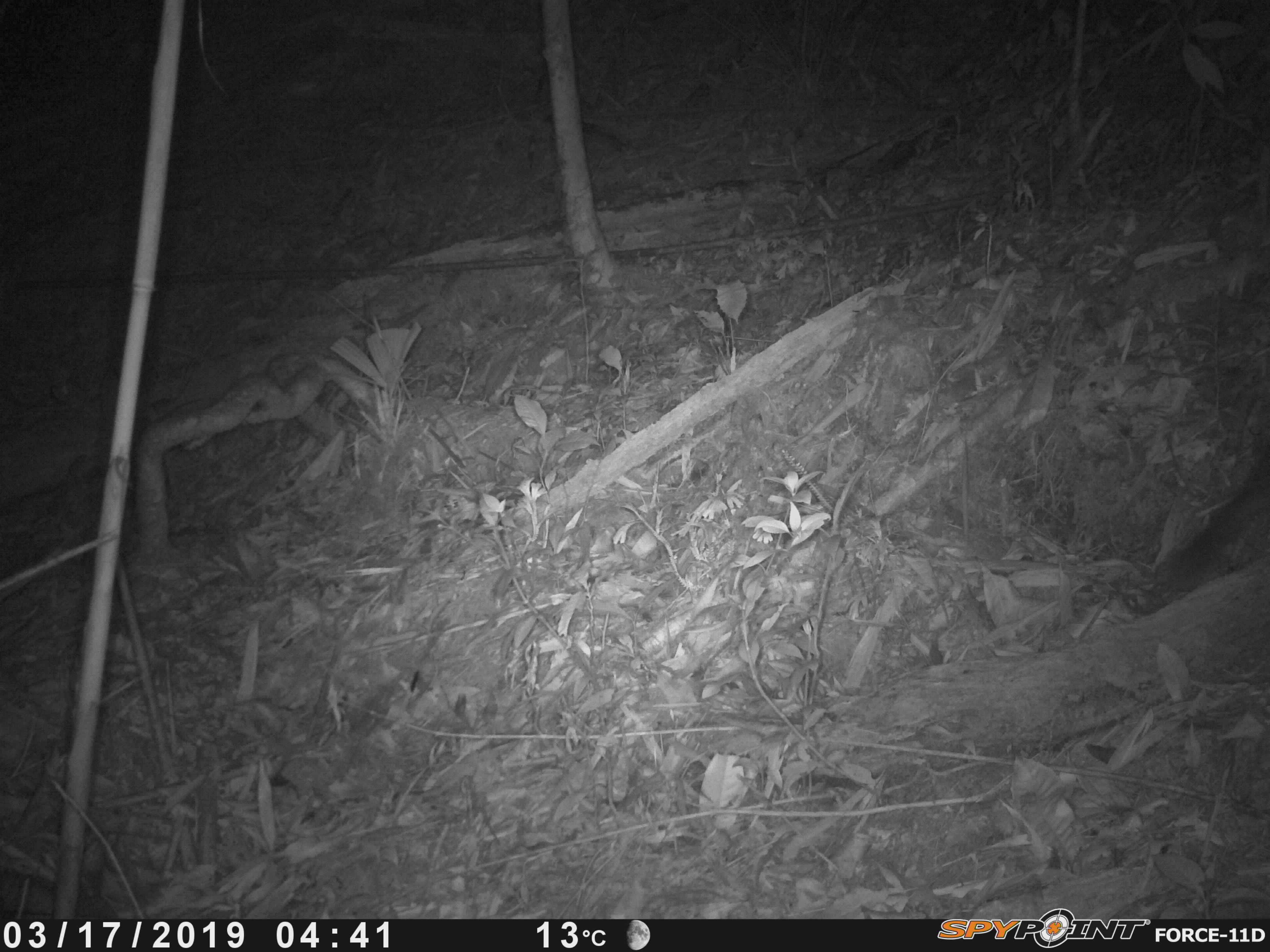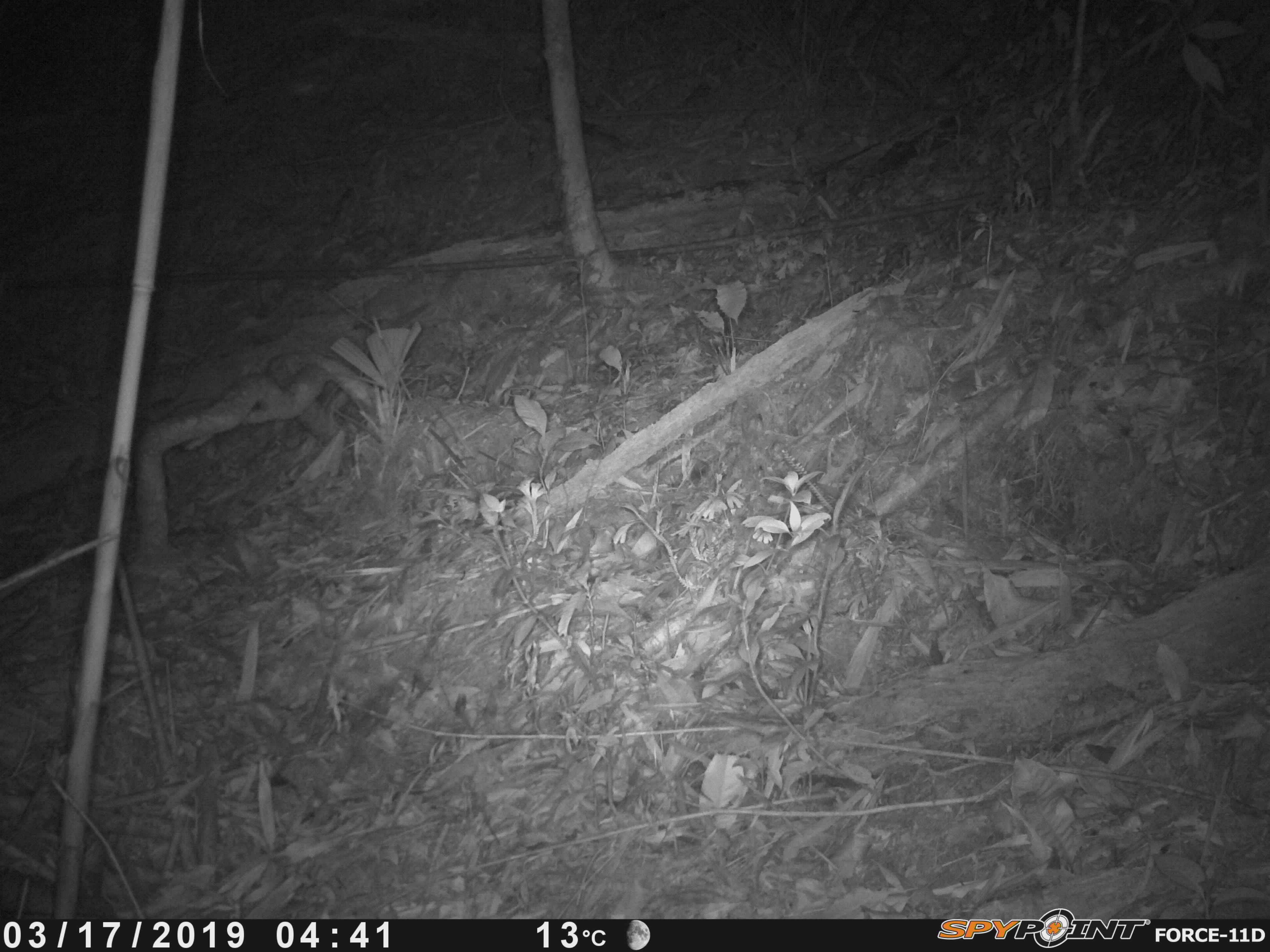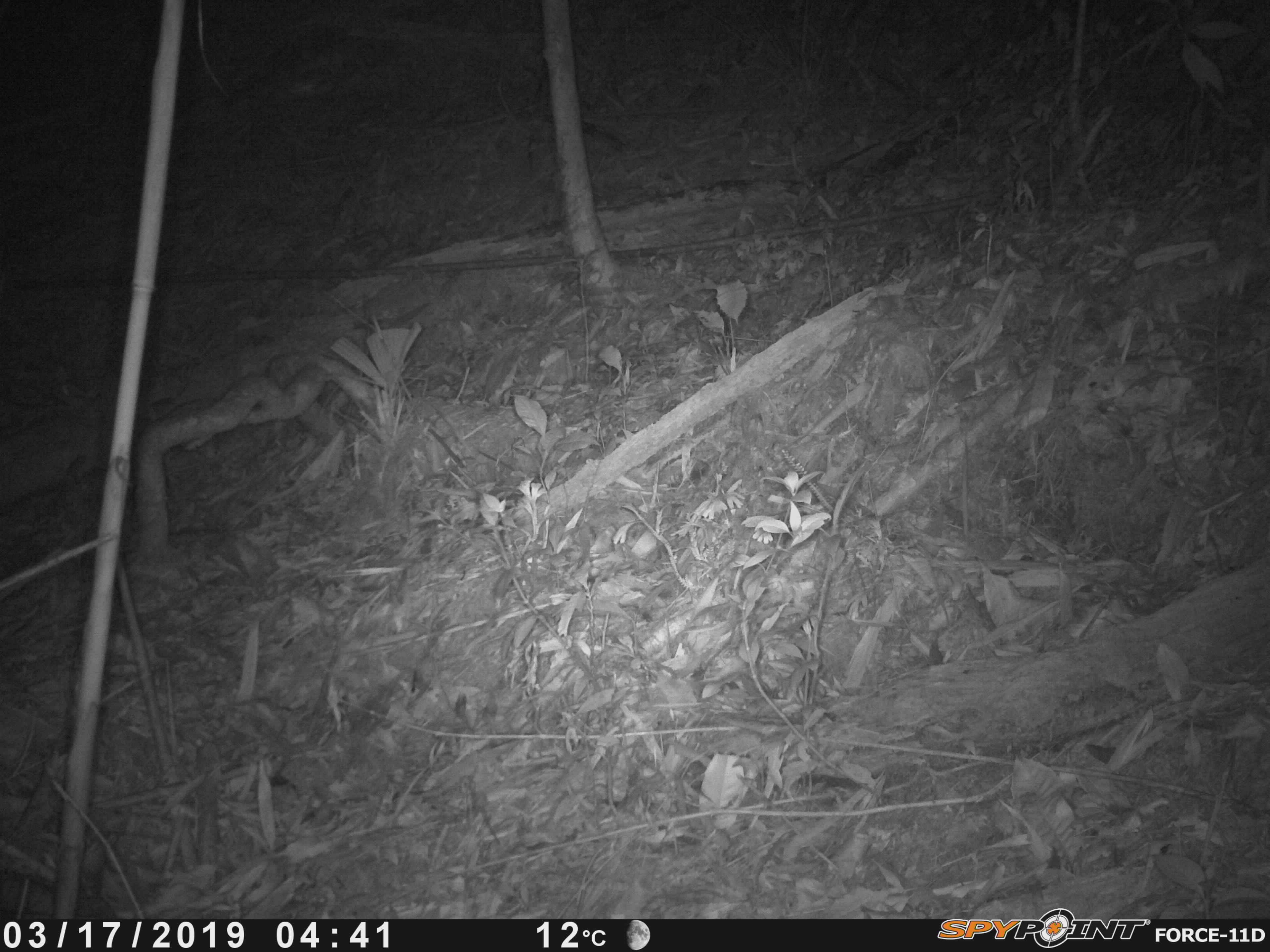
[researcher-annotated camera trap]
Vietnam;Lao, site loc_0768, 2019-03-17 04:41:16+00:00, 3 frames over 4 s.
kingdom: Animalia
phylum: Chordata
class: Mammalia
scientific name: Mammalia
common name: mammal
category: unidentified small mammal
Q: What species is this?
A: Unidentified small mammal (mammal) (Mammalia).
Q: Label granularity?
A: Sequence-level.